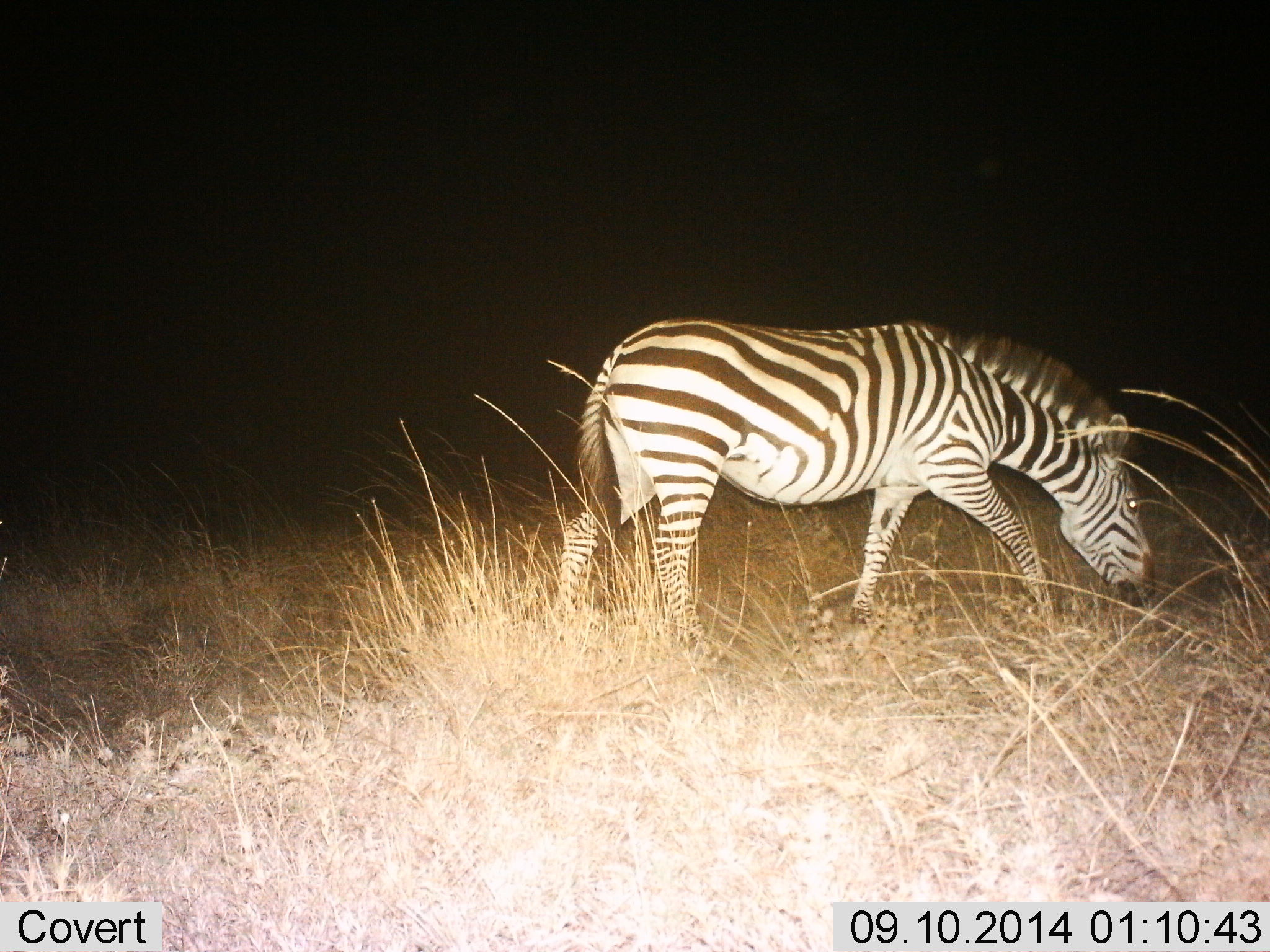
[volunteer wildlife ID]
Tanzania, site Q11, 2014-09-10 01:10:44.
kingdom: Animalia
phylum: Chordata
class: Mammalia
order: Perissodactyla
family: Equidae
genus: Equus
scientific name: Equus quagga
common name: plains zebra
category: zebra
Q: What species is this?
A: Zebra (plains zebra) (Equus quagga).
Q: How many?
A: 1.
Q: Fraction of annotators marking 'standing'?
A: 10%.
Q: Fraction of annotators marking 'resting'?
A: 0%.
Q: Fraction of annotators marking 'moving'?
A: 60%.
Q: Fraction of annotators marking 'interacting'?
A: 0%.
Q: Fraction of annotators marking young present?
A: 0%.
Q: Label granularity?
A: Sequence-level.